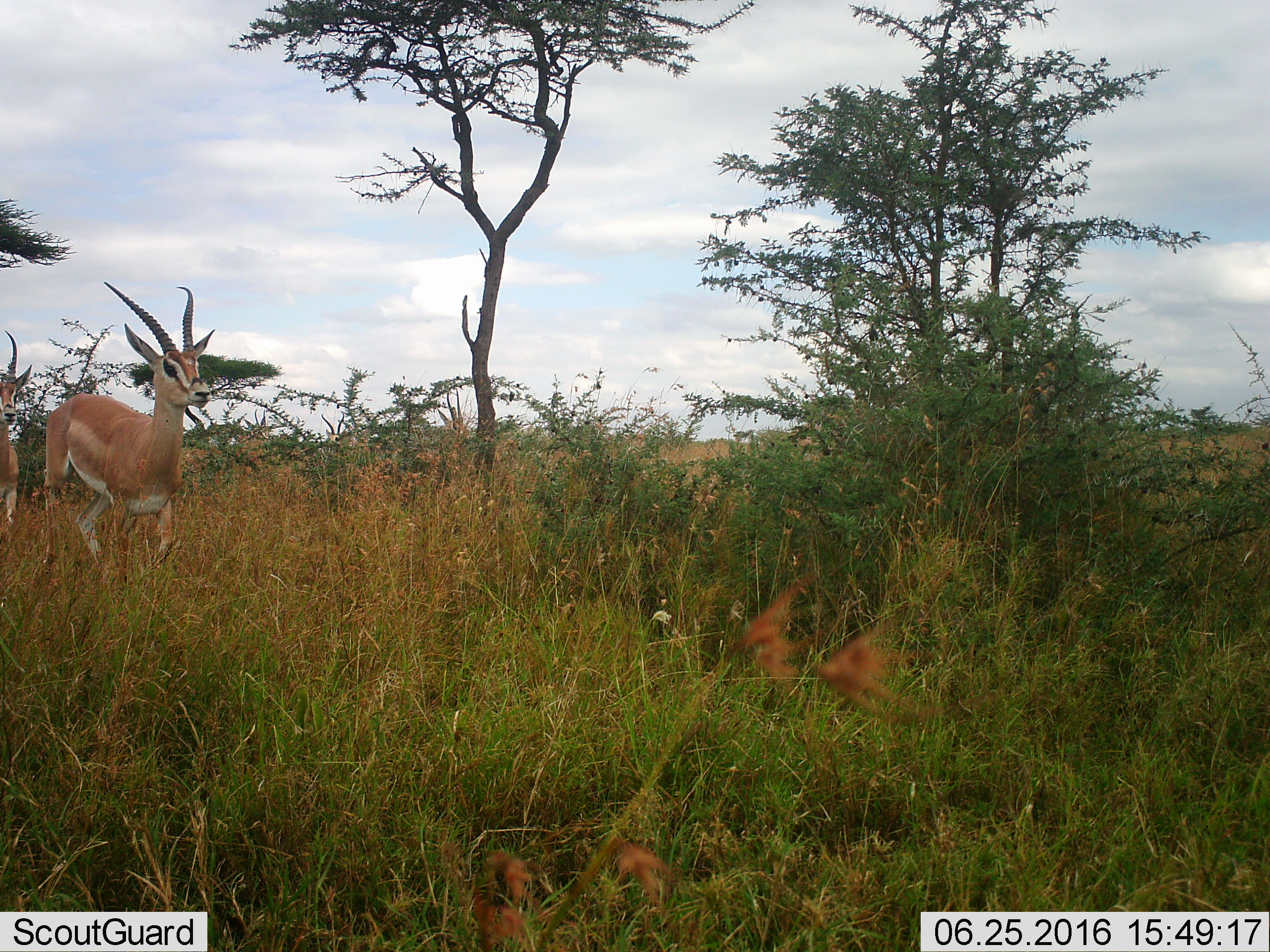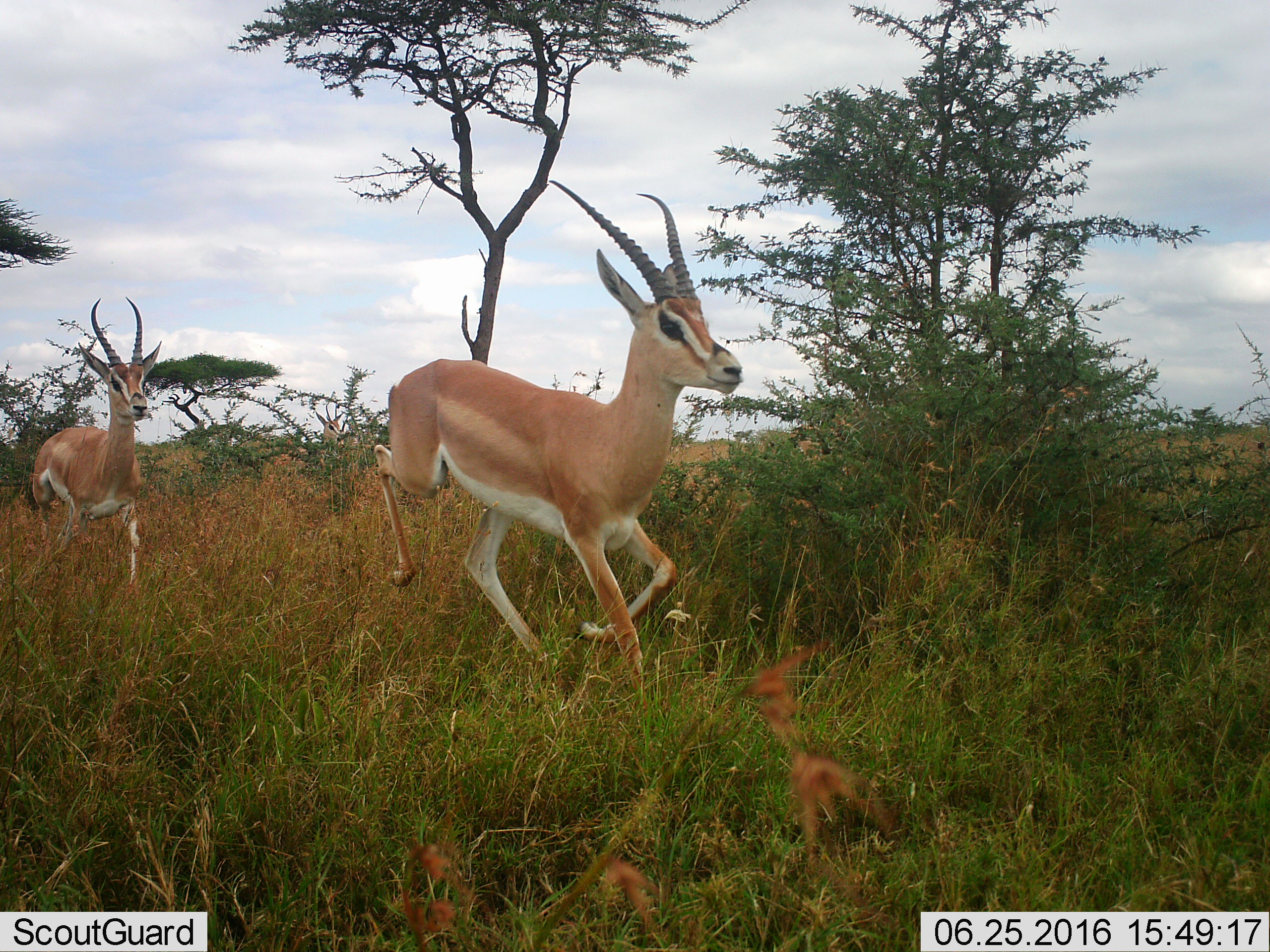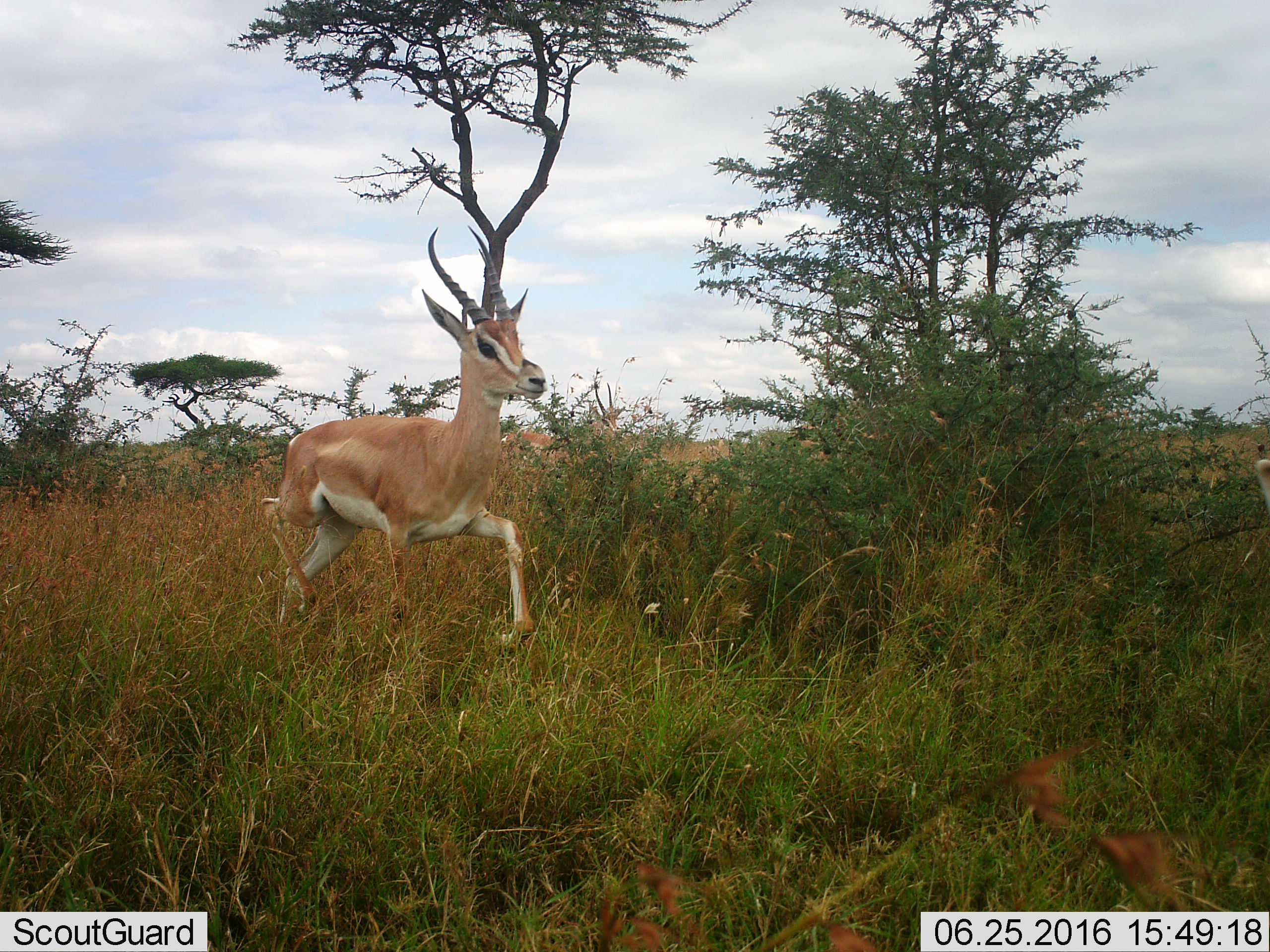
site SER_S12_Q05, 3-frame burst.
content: unidentified animal